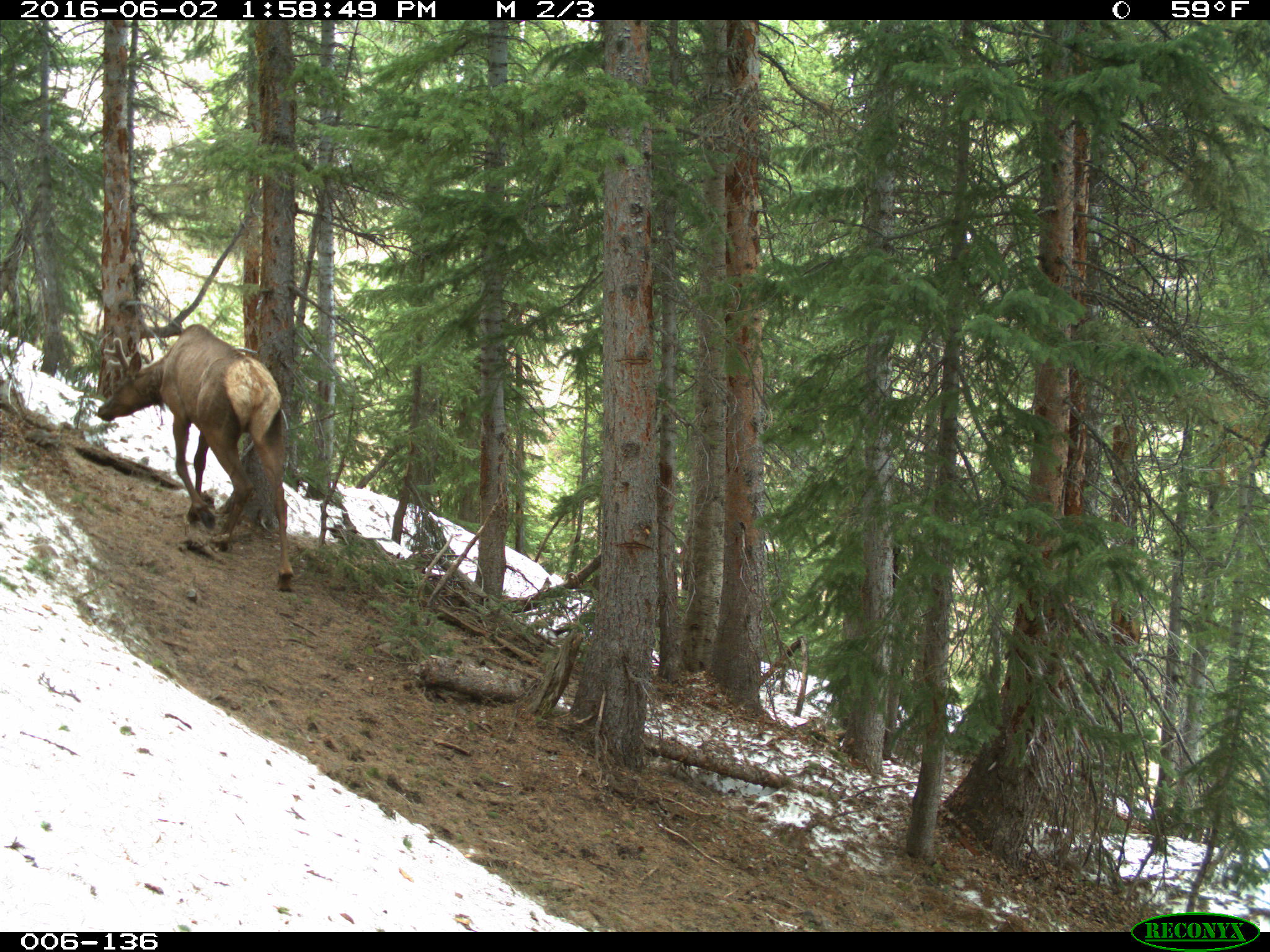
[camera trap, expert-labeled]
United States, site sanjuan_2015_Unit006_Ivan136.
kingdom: Animalia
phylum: Chordata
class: Mammalia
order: Artiodactyla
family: Cervidae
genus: Cervus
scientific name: Cervus elaphus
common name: red deer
Cervus elaphus (red deer).